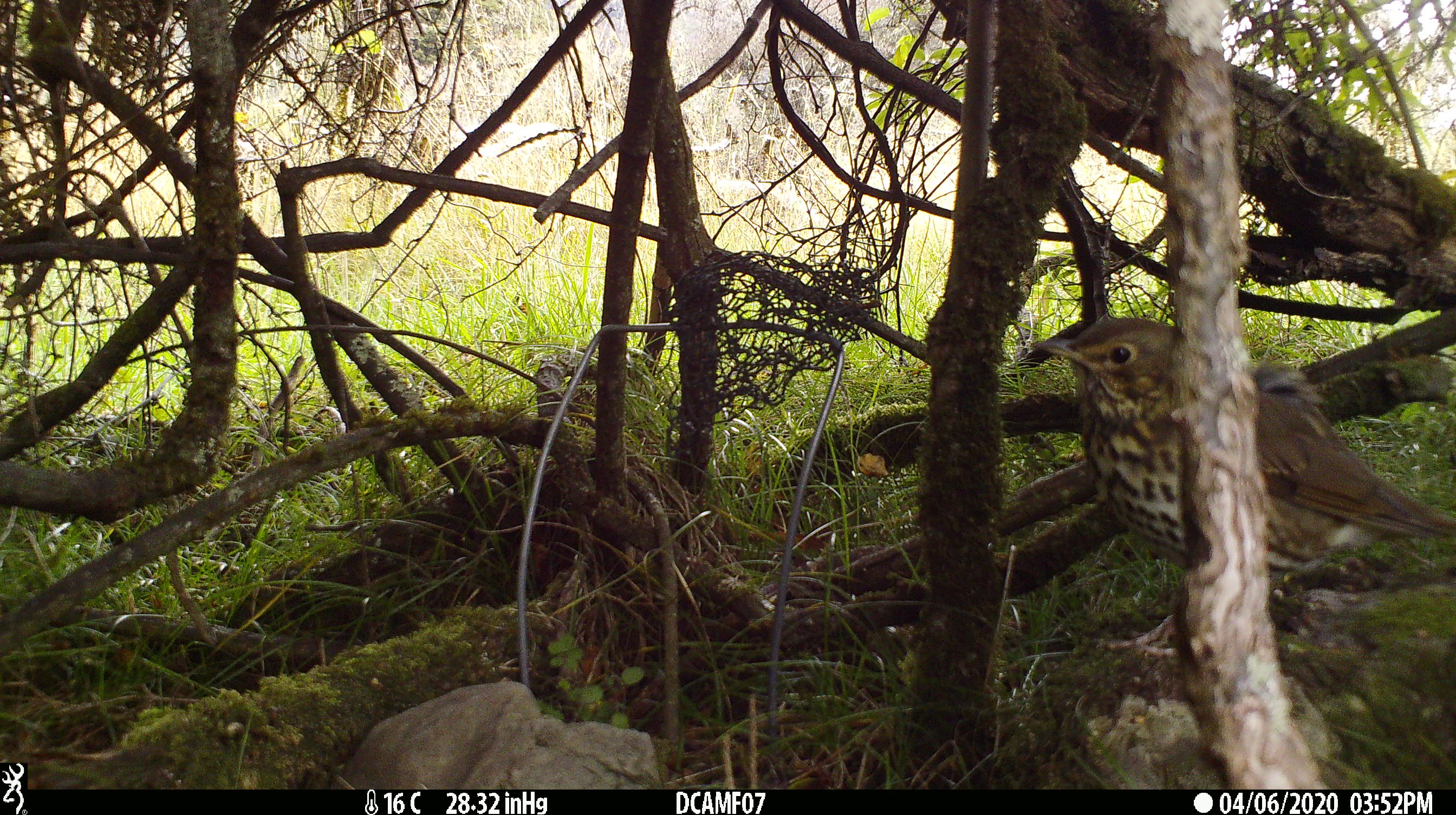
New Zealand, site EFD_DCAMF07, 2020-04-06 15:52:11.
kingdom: Animalia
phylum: Chordata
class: Aves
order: Passeriformes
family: Turdidae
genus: Turdus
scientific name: Turdus philomelos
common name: song thrush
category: thrush